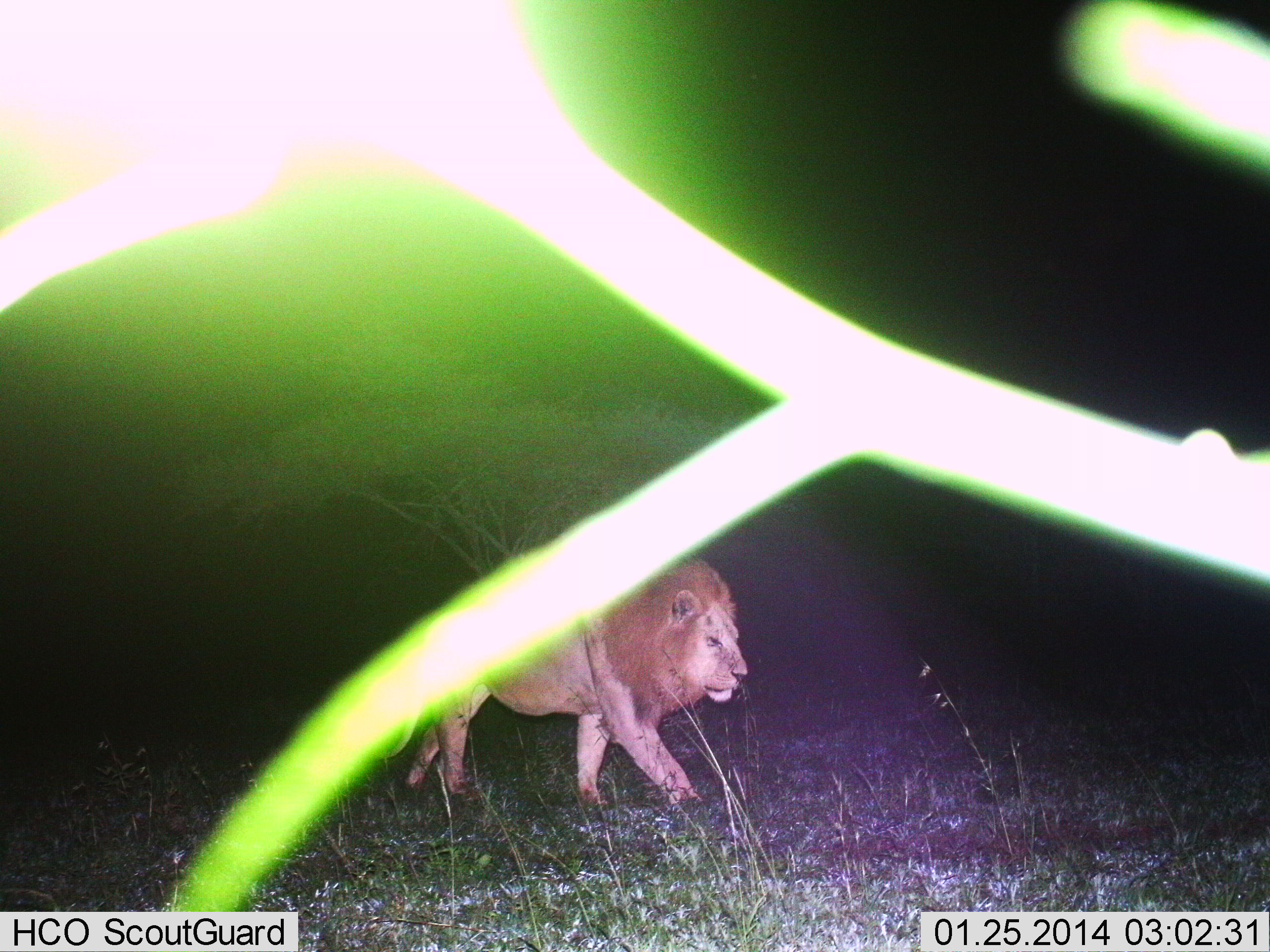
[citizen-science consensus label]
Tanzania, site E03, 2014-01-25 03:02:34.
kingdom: Animalia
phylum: Chordata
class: Mammalia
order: Carnivora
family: Felidae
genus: Panthera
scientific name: Panthera leo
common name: lion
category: lionmale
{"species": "lionmale (lion) (Panthera leo)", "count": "1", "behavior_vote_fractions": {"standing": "0%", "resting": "0%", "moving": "100%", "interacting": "0%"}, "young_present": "0%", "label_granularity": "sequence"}